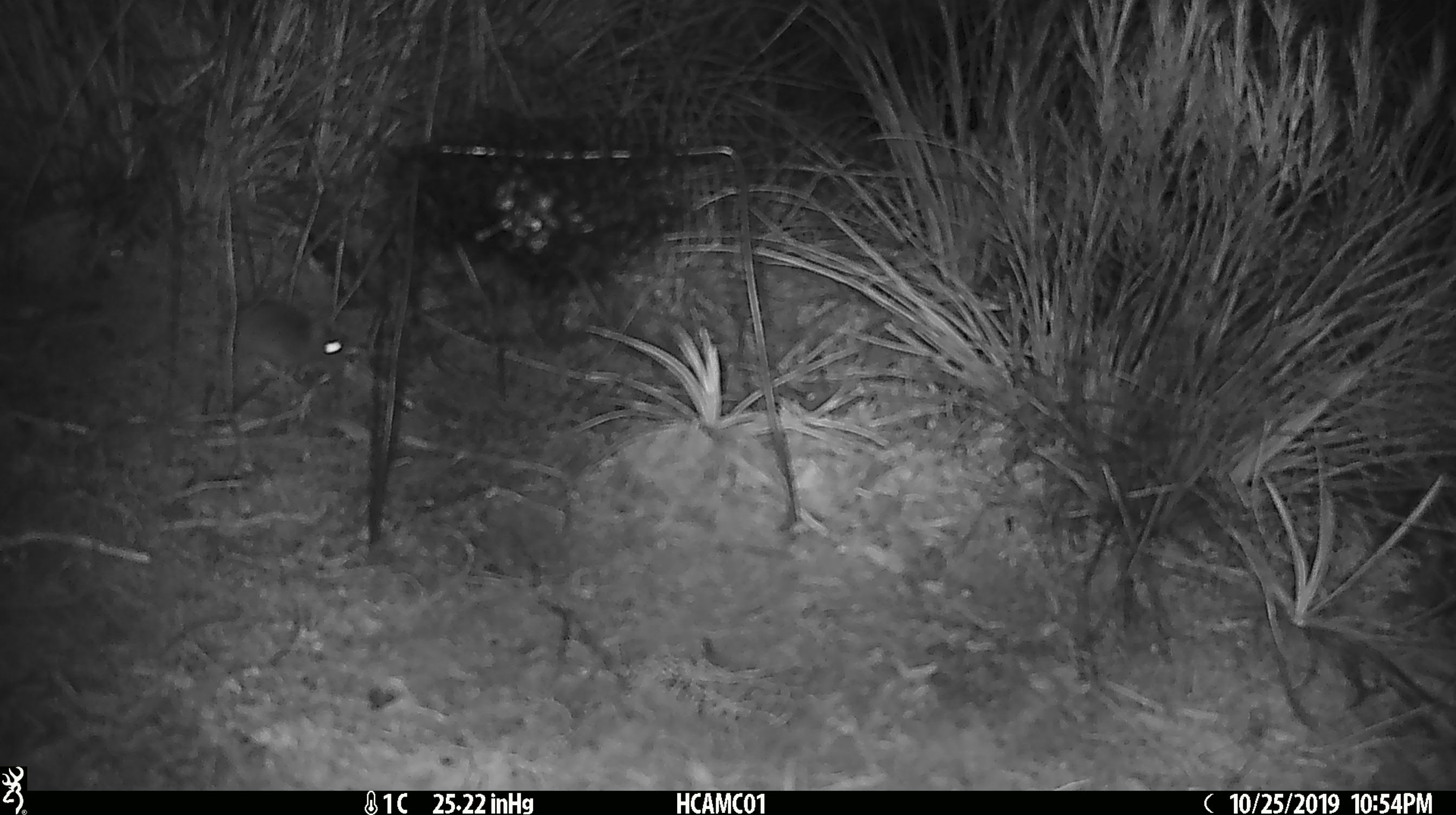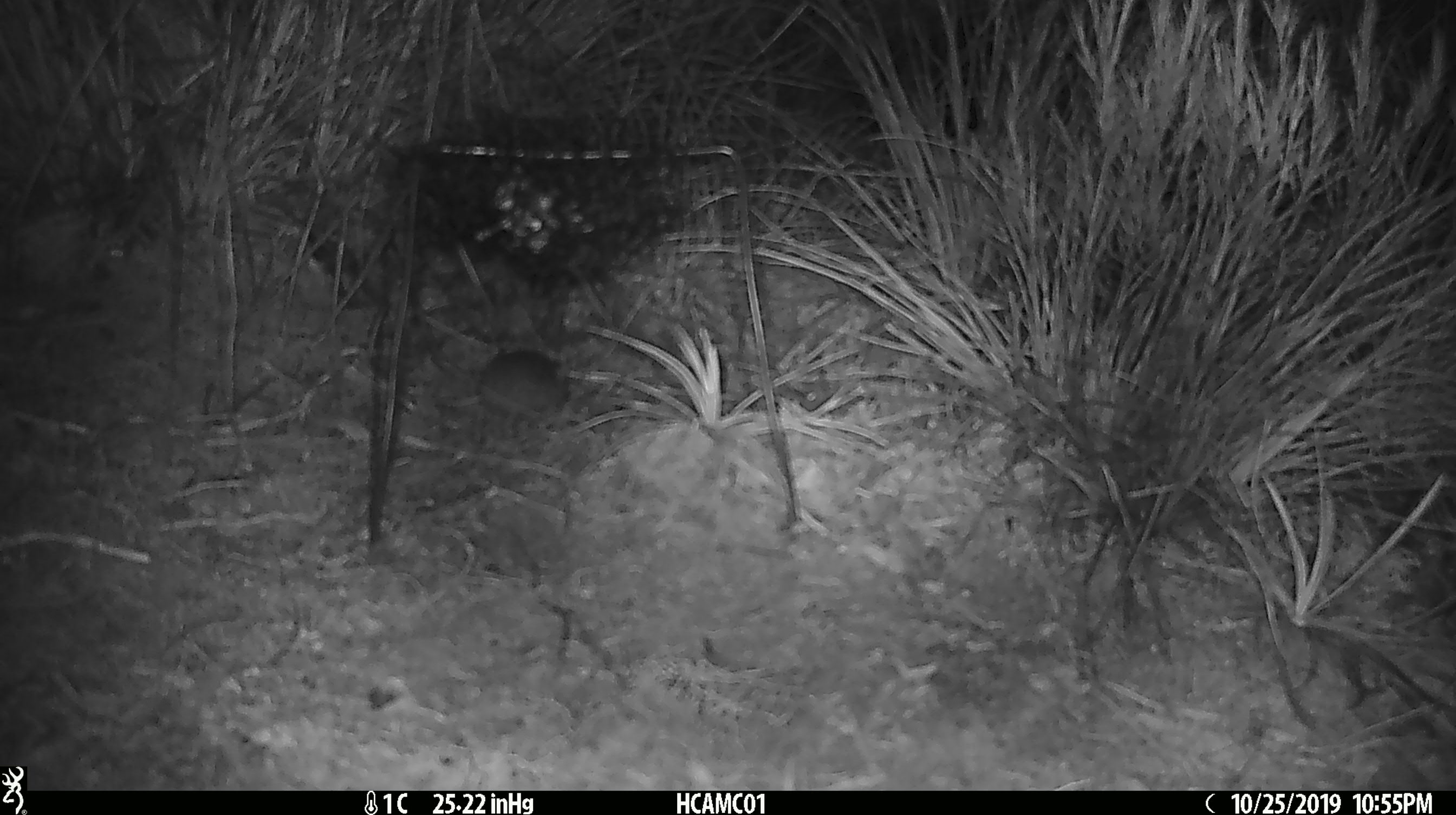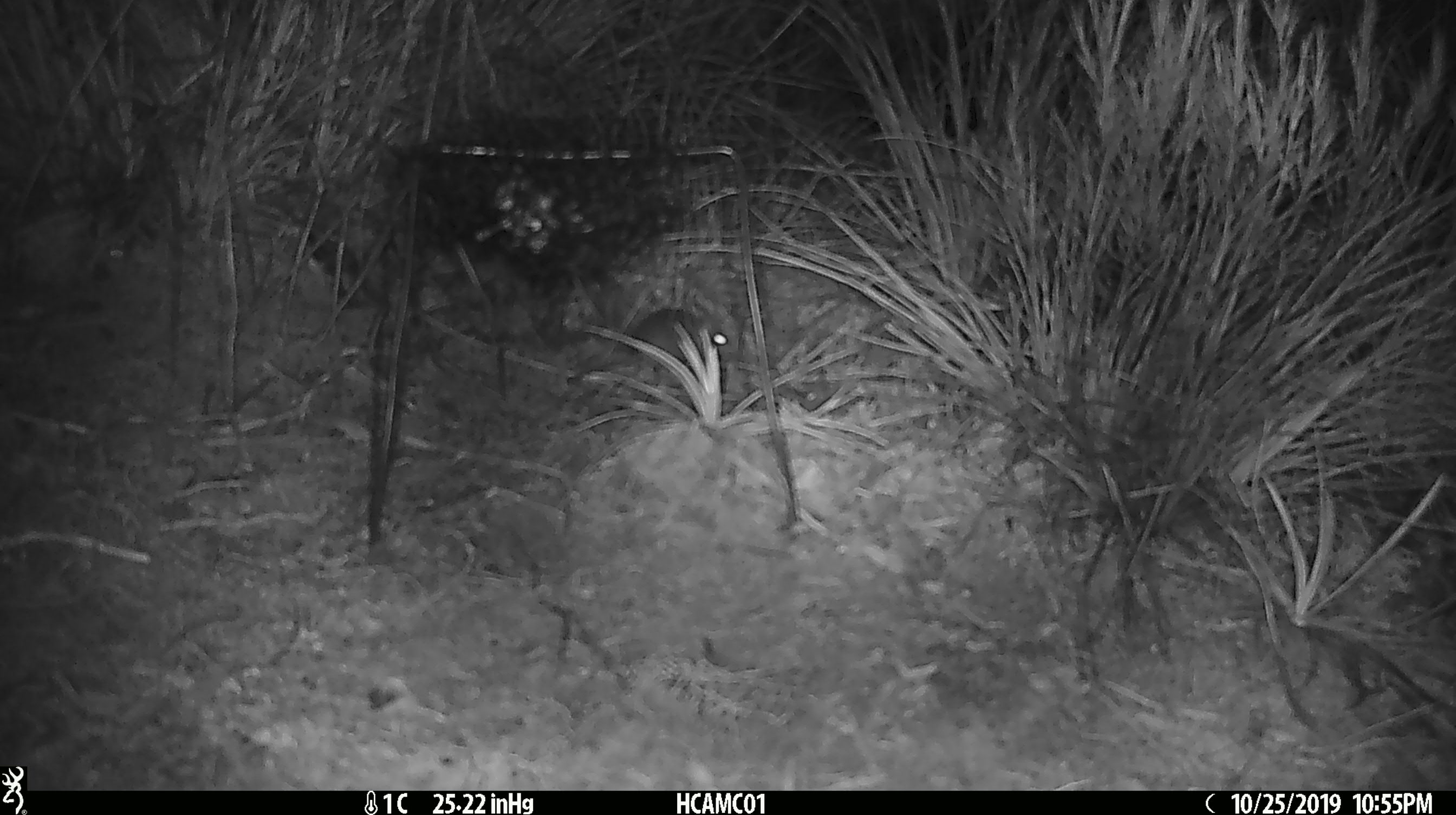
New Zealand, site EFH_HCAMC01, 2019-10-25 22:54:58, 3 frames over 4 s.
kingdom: Animalia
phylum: Chordata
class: Mammalia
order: Rodentia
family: Muridae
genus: Mus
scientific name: Mus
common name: mouse